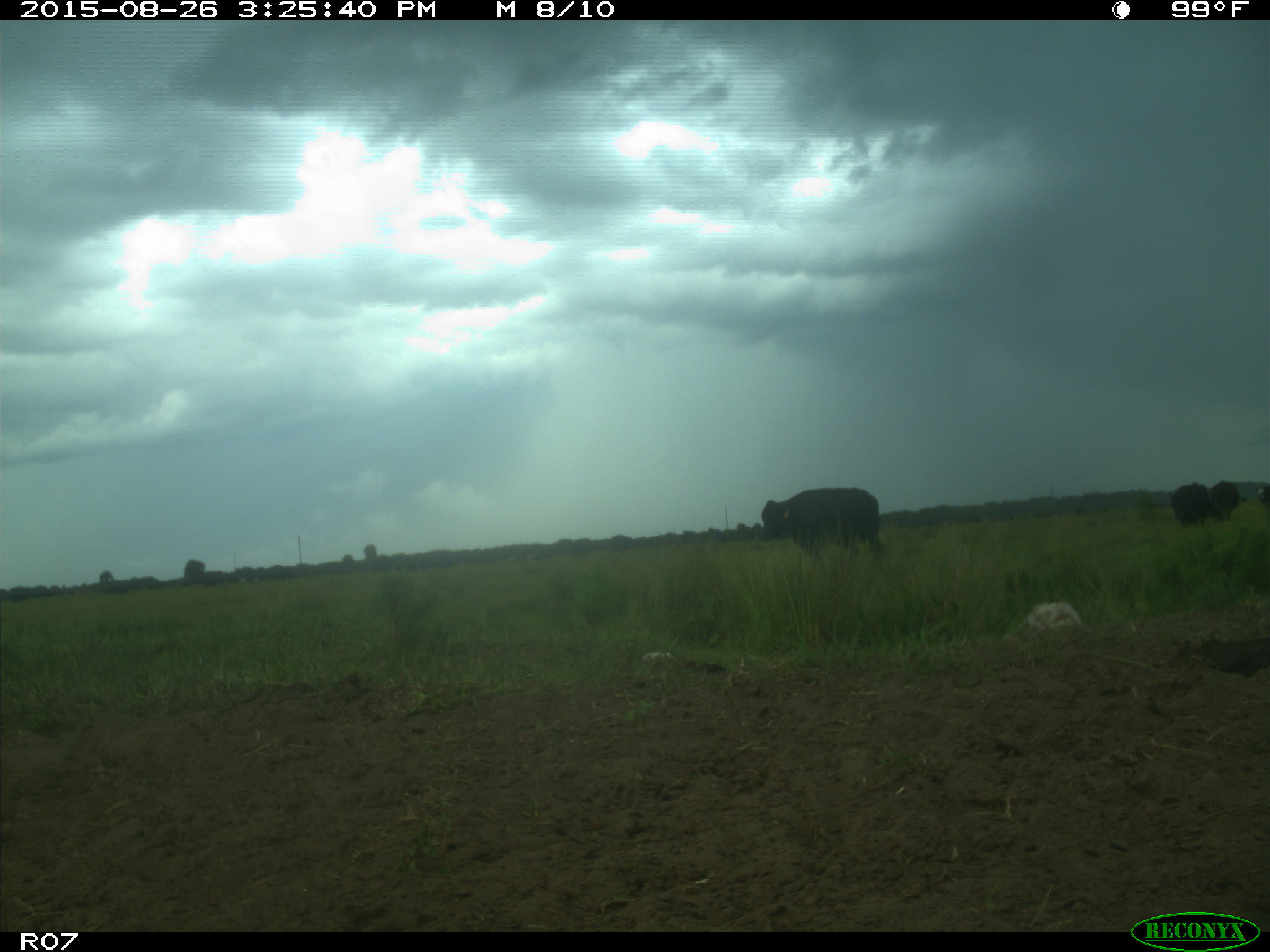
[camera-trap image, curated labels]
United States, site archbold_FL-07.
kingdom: Animalia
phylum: Chordata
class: Mammalia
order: Artiodactyla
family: Bovidae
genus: Bos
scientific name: Bos taurus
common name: domestic cow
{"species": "Bos taurus (domestic cow)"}